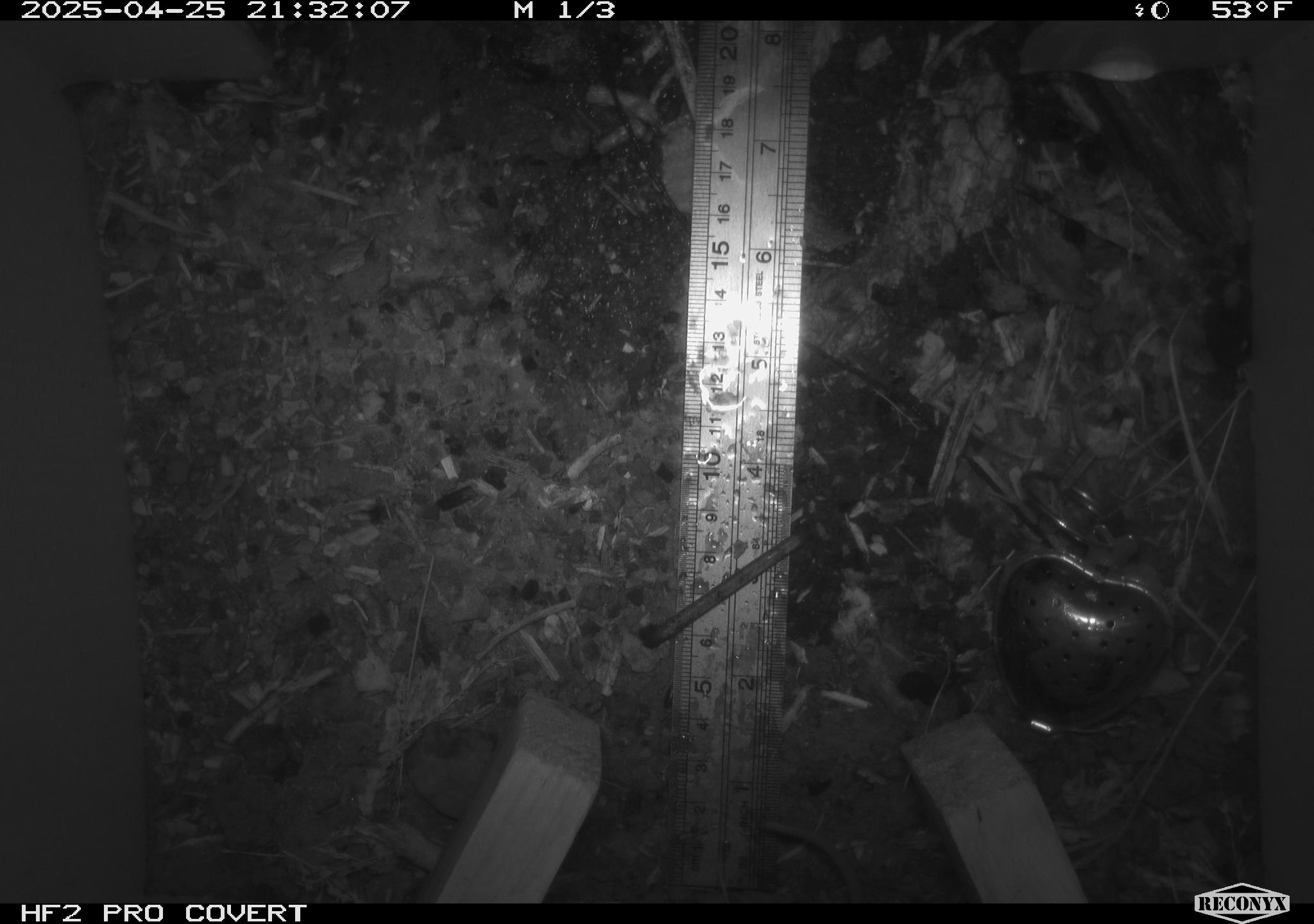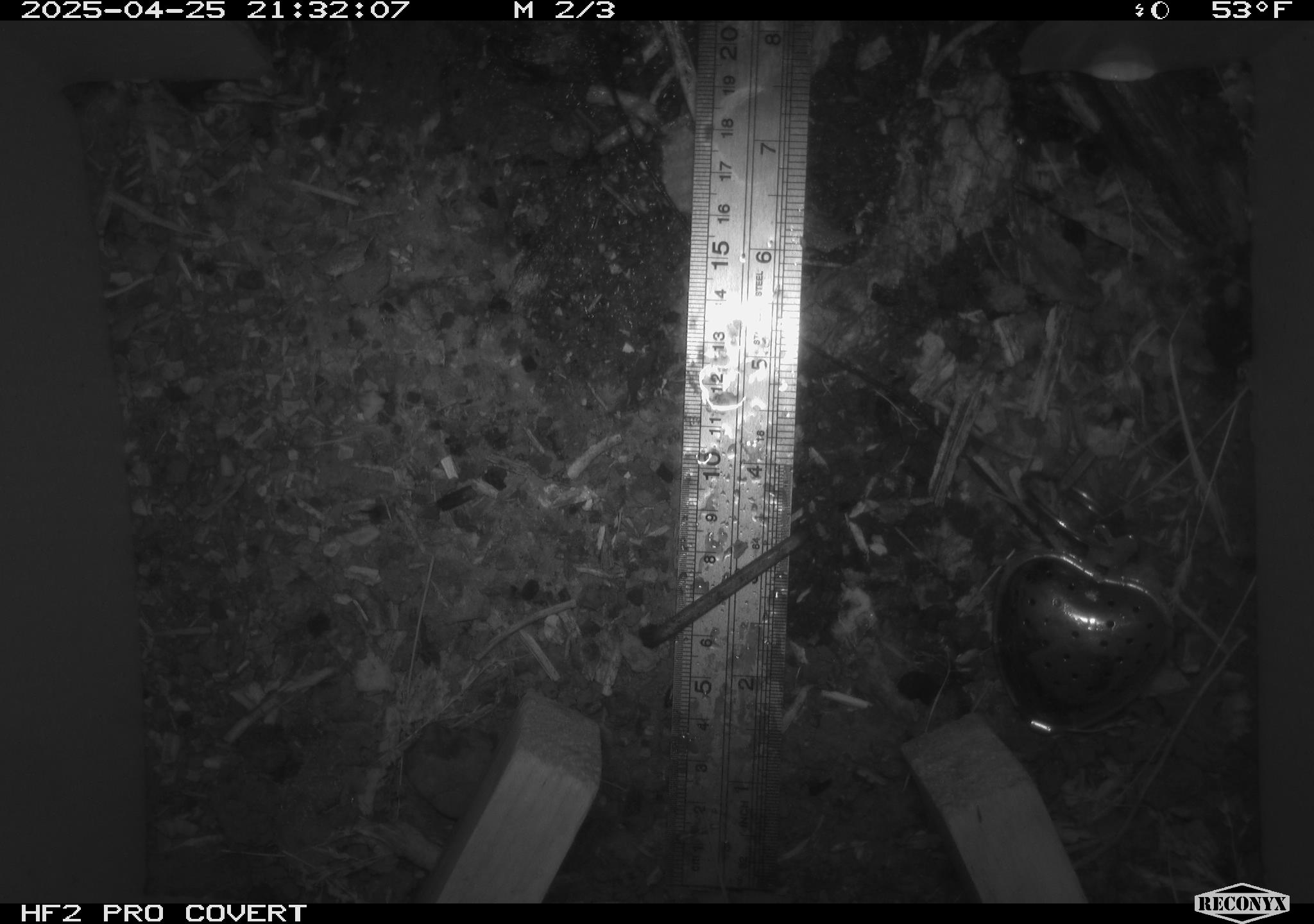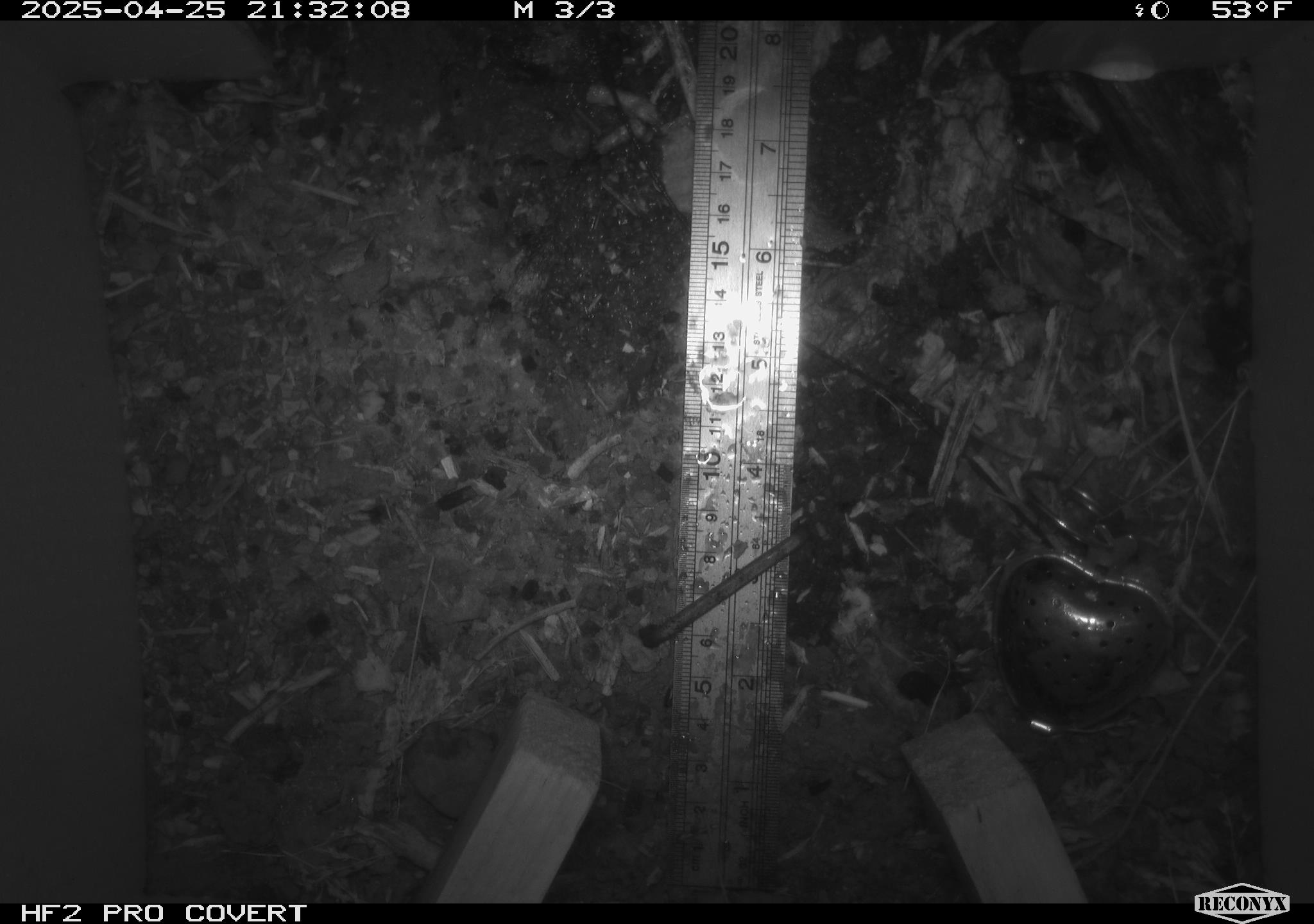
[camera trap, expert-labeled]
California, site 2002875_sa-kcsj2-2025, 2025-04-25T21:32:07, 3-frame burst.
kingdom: Animalia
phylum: Chordata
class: Mammalia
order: Rodentia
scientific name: Rodentia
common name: rodent